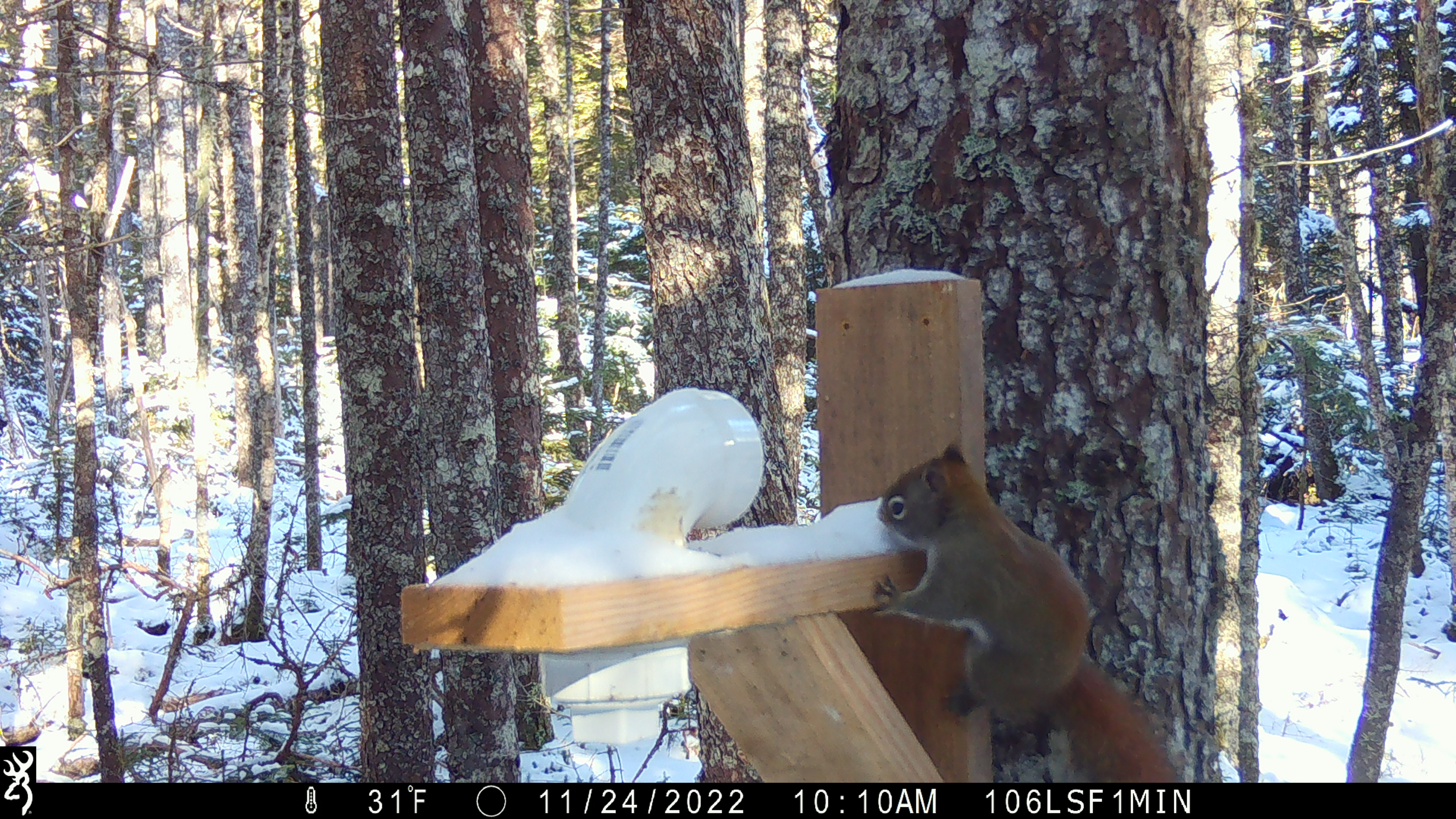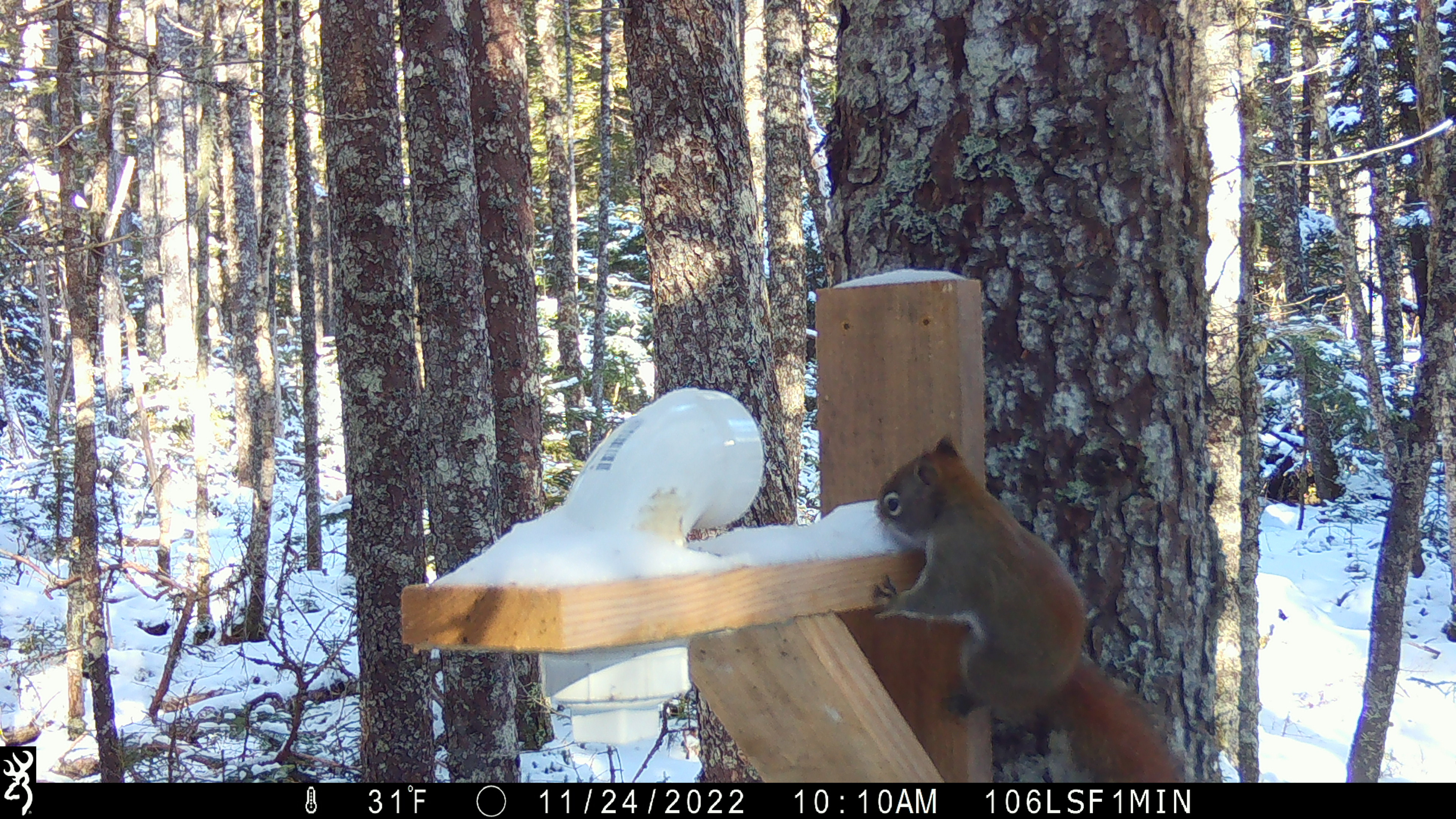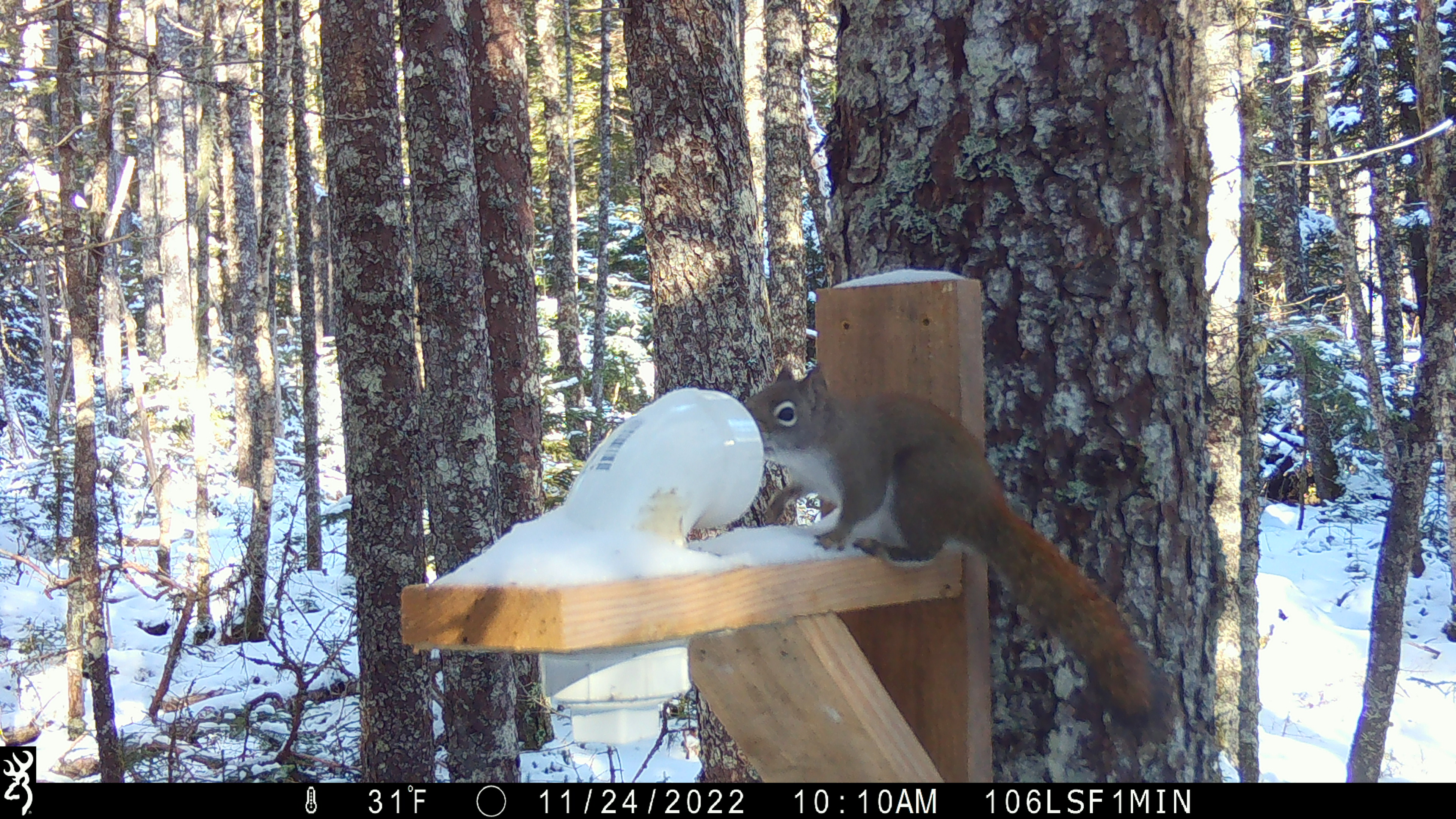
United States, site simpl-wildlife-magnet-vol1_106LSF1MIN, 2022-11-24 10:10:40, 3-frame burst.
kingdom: Animalia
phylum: Chordata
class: Mammalia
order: Rodentia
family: Sciuridae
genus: Tamiasciurus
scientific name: Tamiasciurus hudsonicus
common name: red squirrel